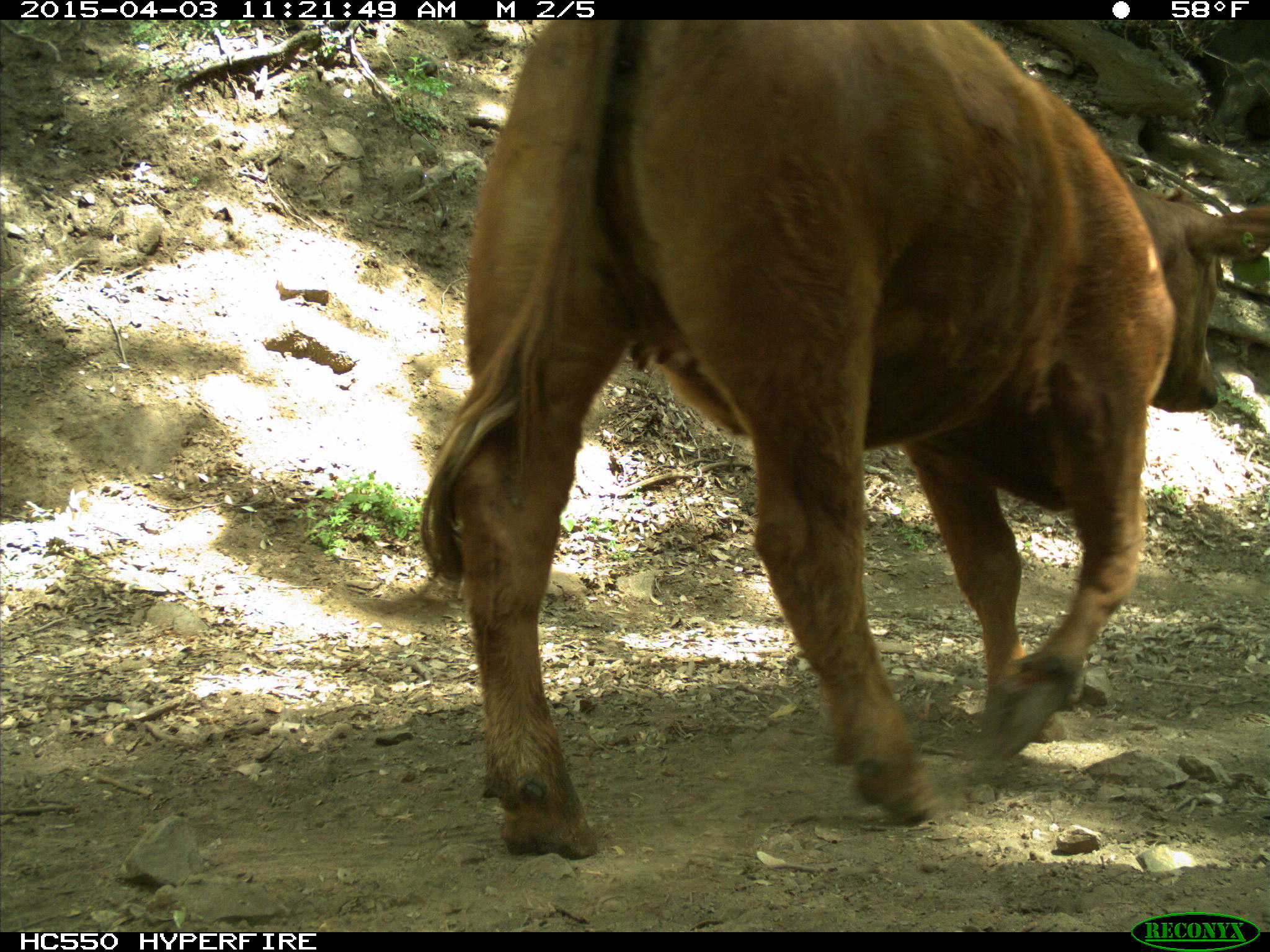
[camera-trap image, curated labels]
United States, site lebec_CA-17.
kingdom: Animalia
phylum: Chordata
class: Mammalia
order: Artiodactyla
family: Bovidae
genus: Bos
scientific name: Bos taurus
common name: domestic cow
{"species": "Bos taurus (domestic cow)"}